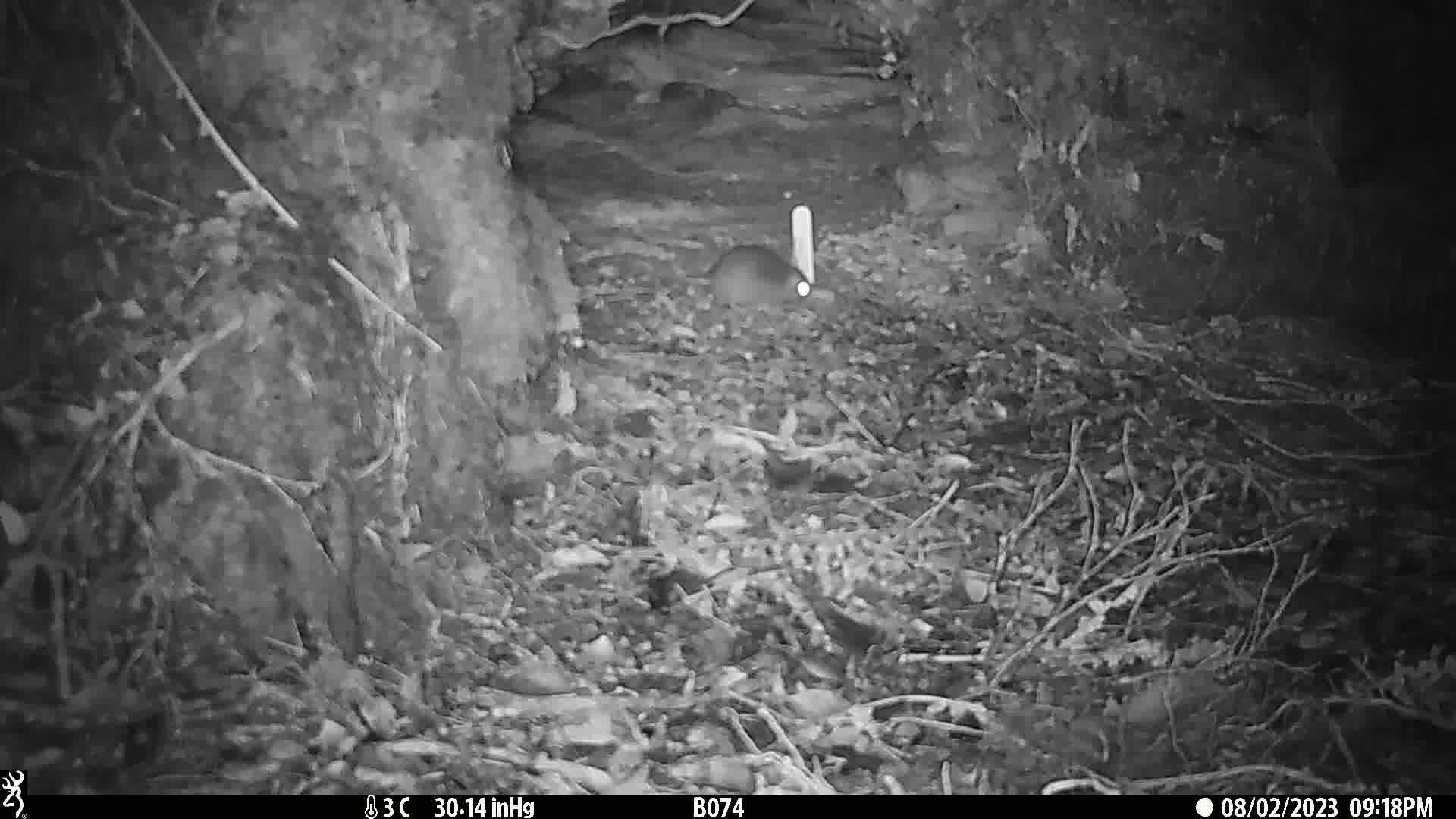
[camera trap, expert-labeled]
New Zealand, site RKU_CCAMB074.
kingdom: Animalia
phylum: Chordata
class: Mammalia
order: Rodentia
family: Muridae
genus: Rattus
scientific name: Rattus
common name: rat